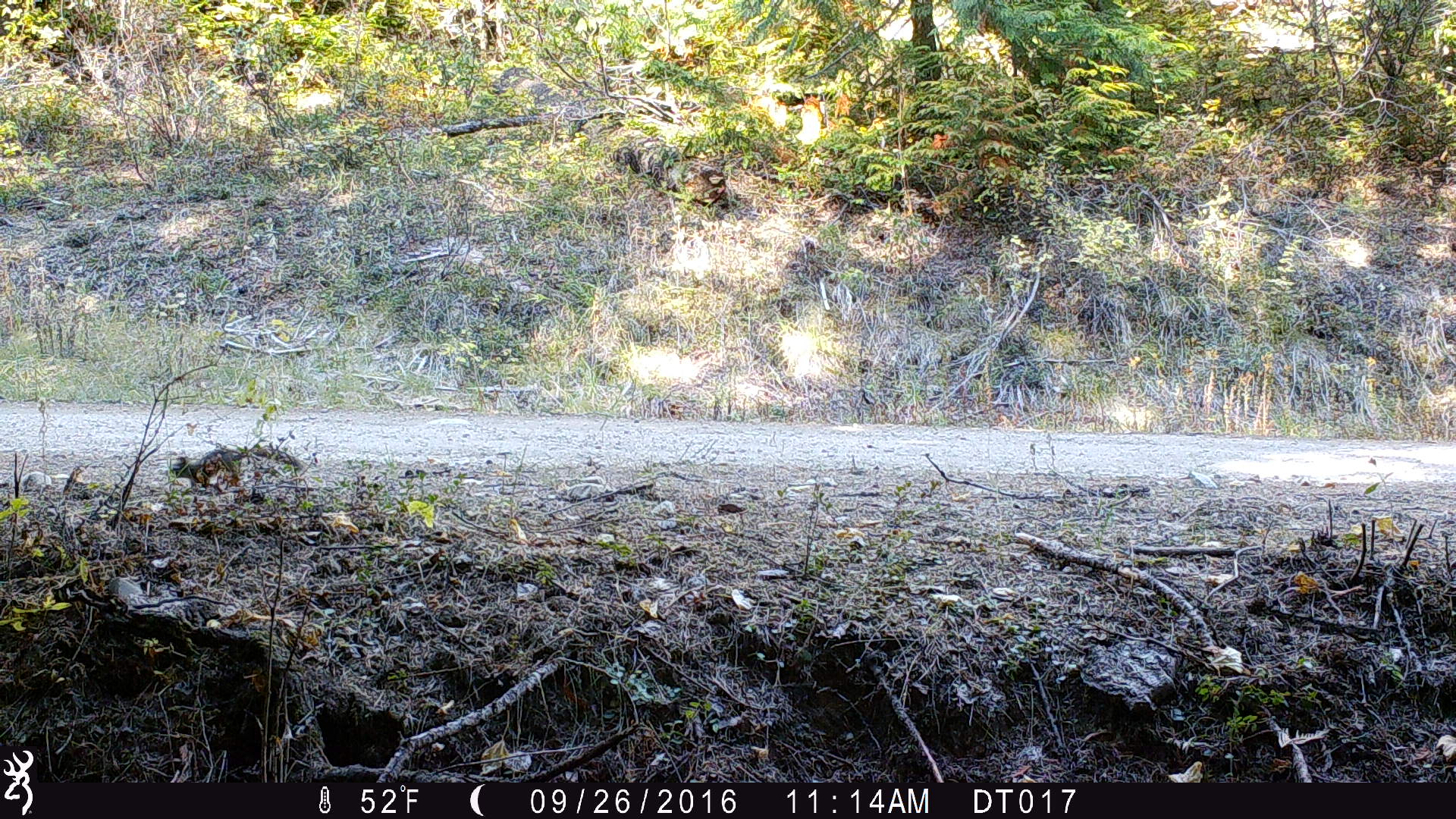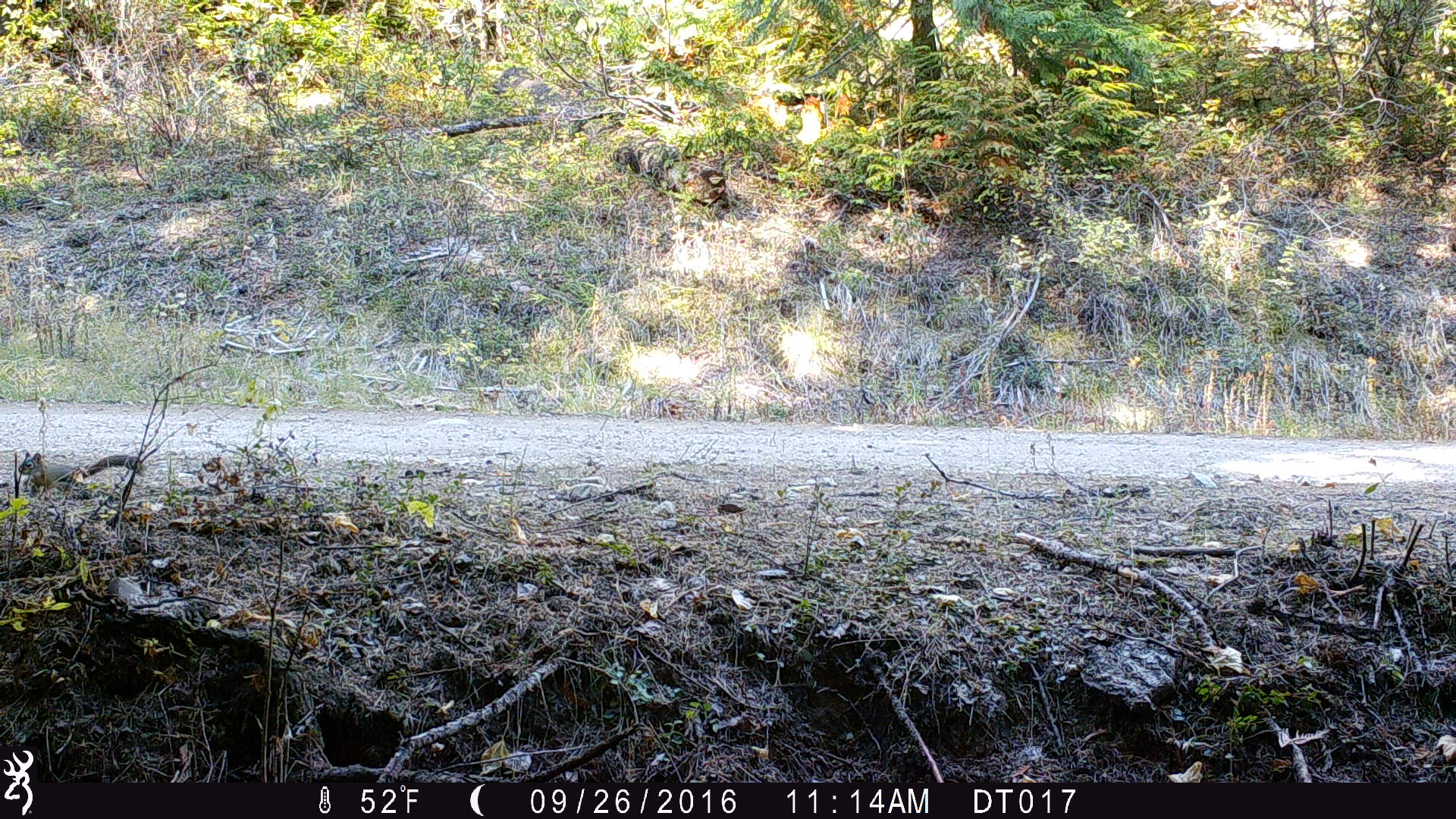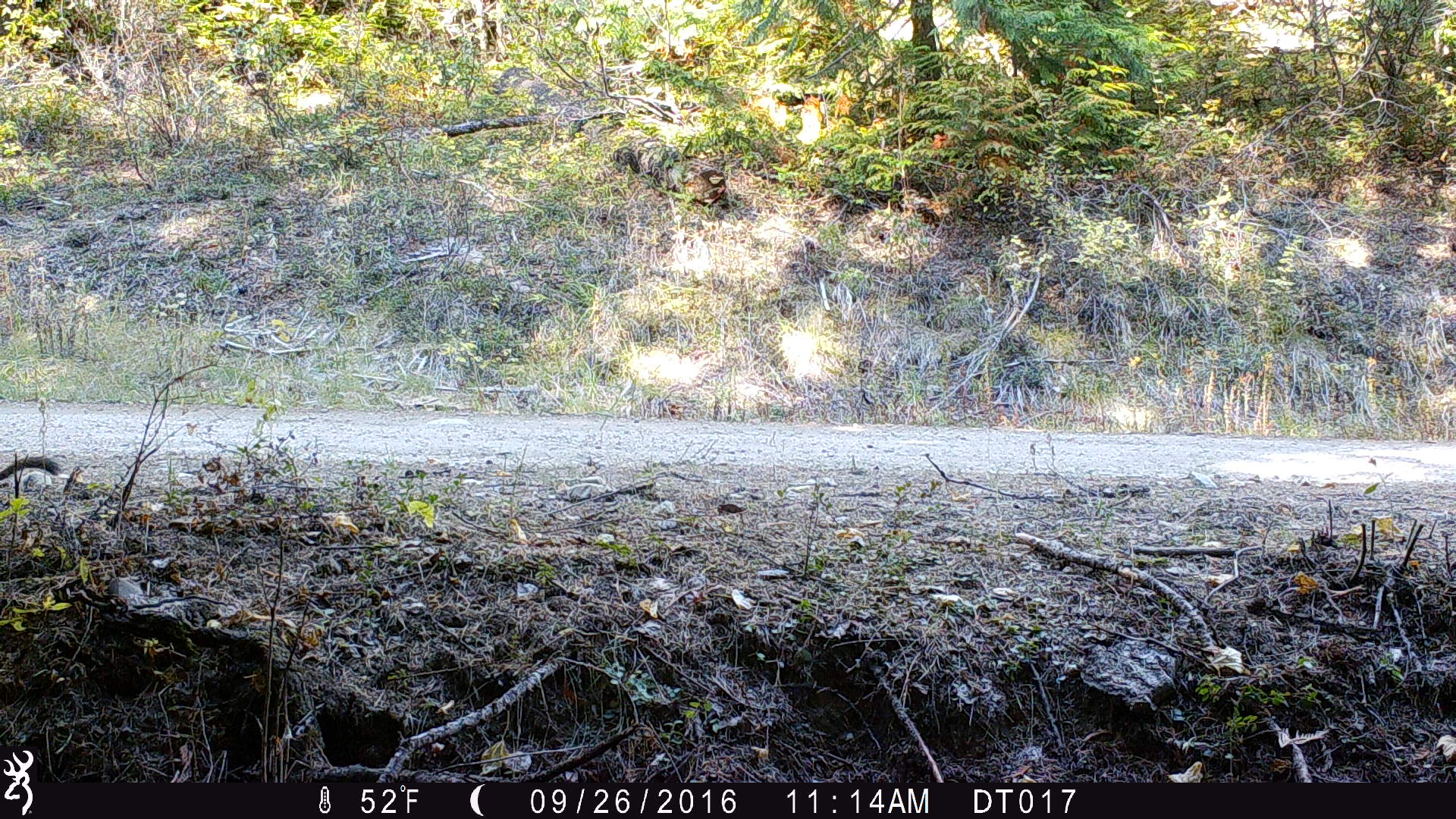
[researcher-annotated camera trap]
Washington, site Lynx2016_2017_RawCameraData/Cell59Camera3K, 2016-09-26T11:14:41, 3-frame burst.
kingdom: Animalia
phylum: Chordata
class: Mammalia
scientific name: Mammalia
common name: small mammal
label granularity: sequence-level